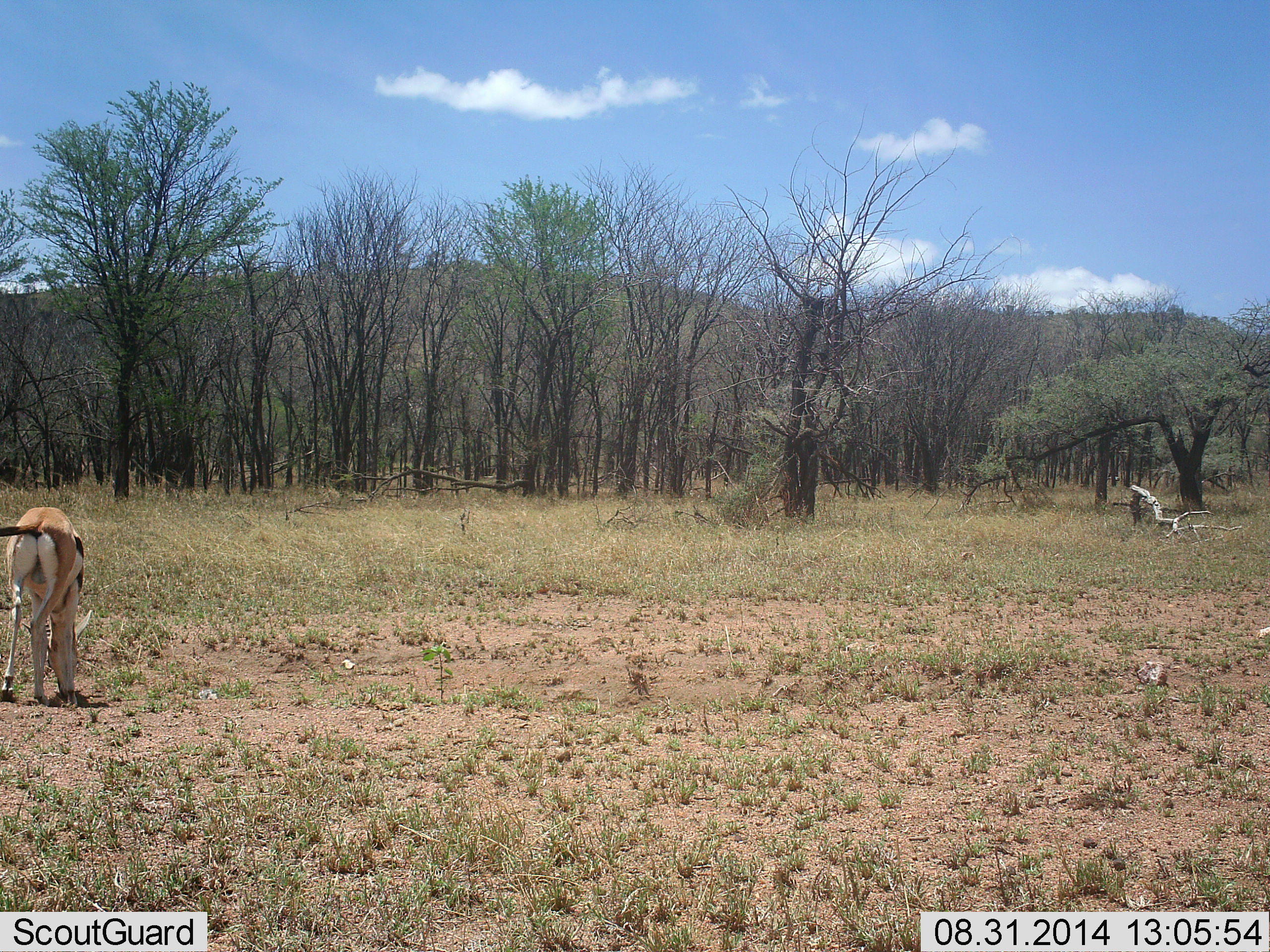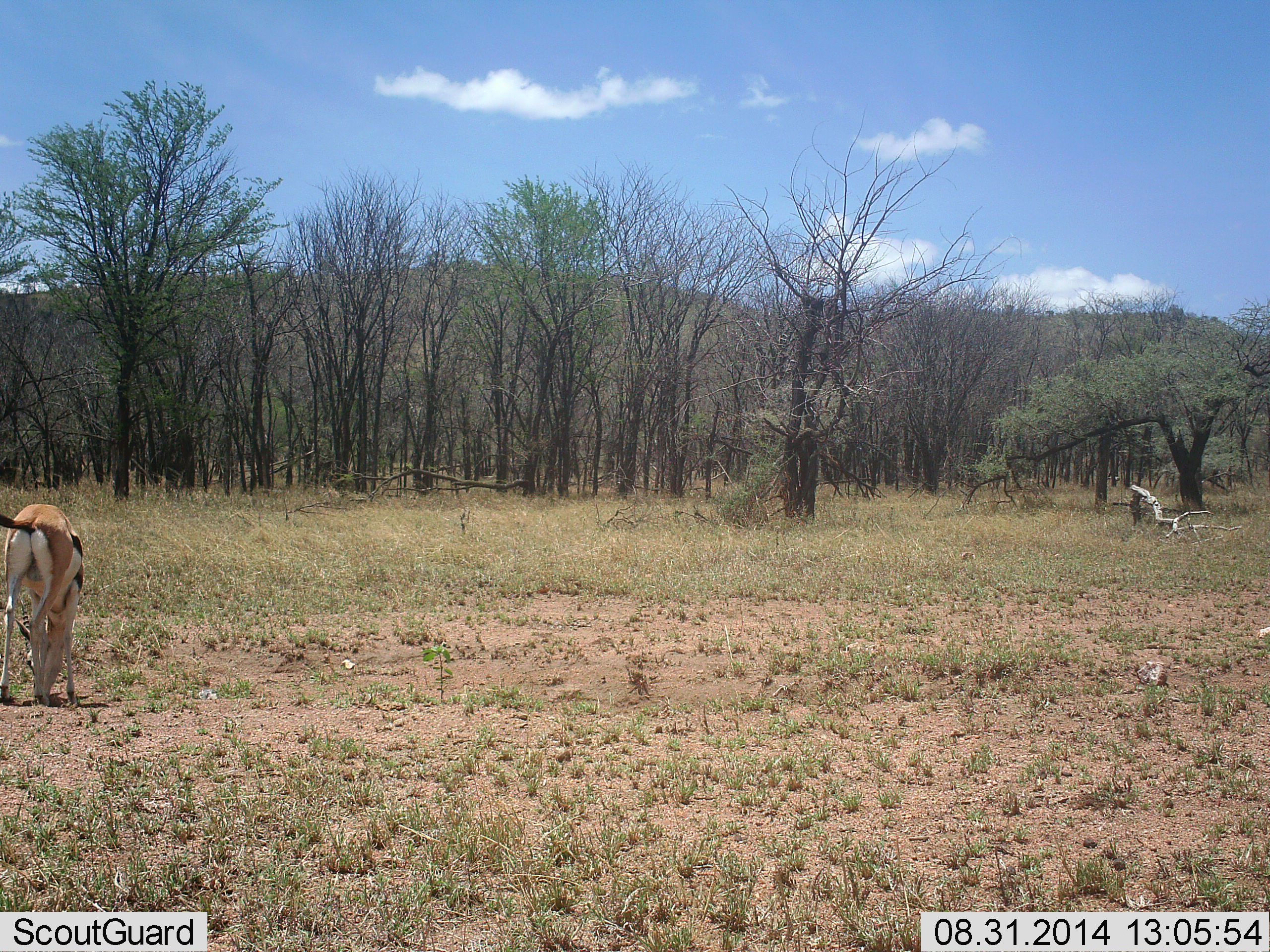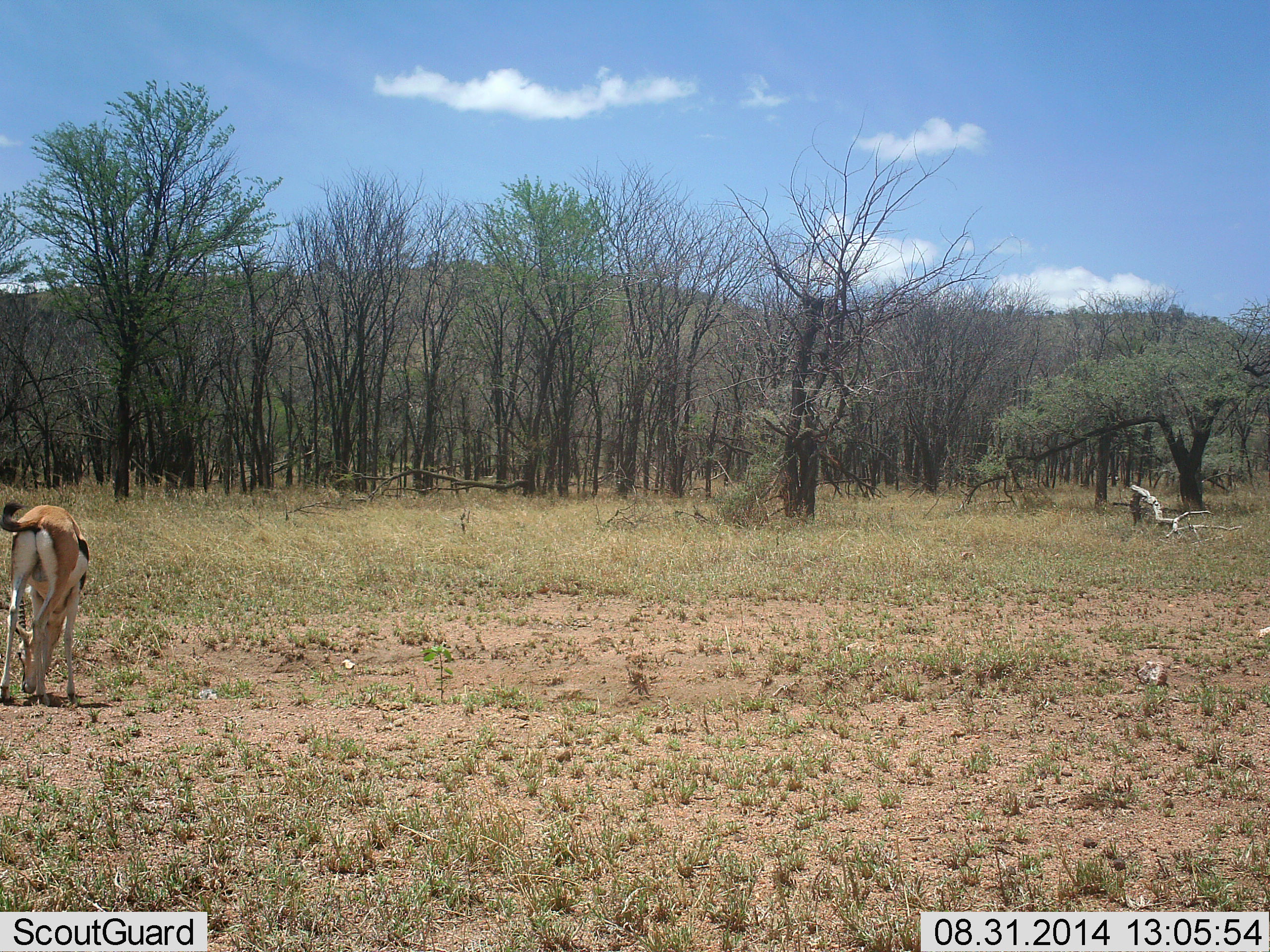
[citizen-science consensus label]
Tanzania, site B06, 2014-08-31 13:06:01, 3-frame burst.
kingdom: Animalia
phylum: Chordata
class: Mammalia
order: Artiodactyla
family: Bovidae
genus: Eudorcas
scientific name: Eudorcas thomsonii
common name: thomson's gazelle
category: gazellethomsons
Gazellethomsons (thomson's gazelle) (Eudorcas thomsonii), count 1. Behavior (volunteer vote fractions): standing 0%, resting 0%, moving 10%, interacting 0%. Young present (vote fraction): 0%. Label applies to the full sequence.